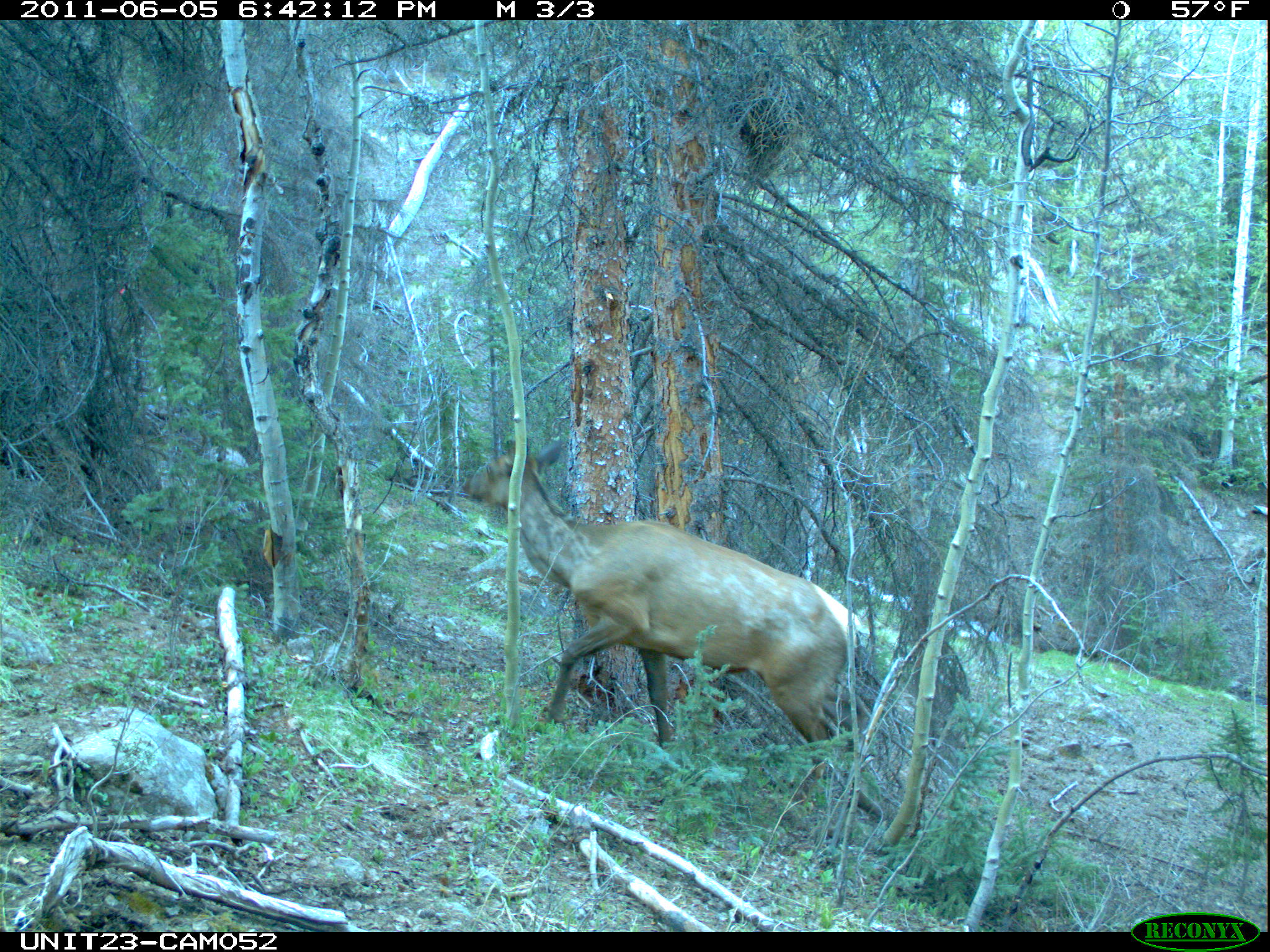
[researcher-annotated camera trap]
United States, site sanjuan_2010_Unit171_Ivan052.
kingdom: Animalia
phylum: Chordata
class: Mammalia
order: Artiodactyla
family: Cervidae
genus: Cervus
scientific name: Cervus elaphus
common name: red deer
Cervus elaphus (red deer).